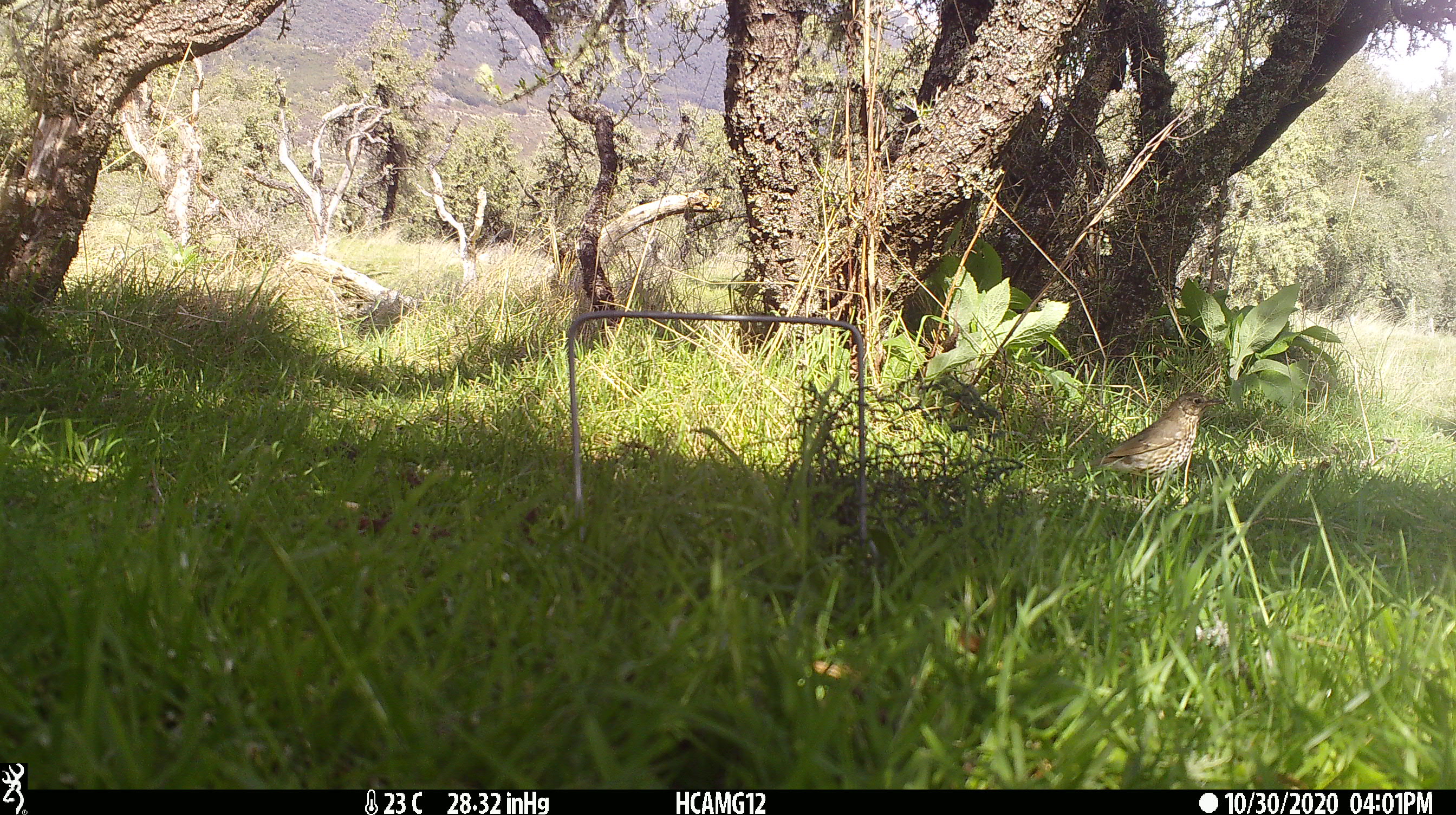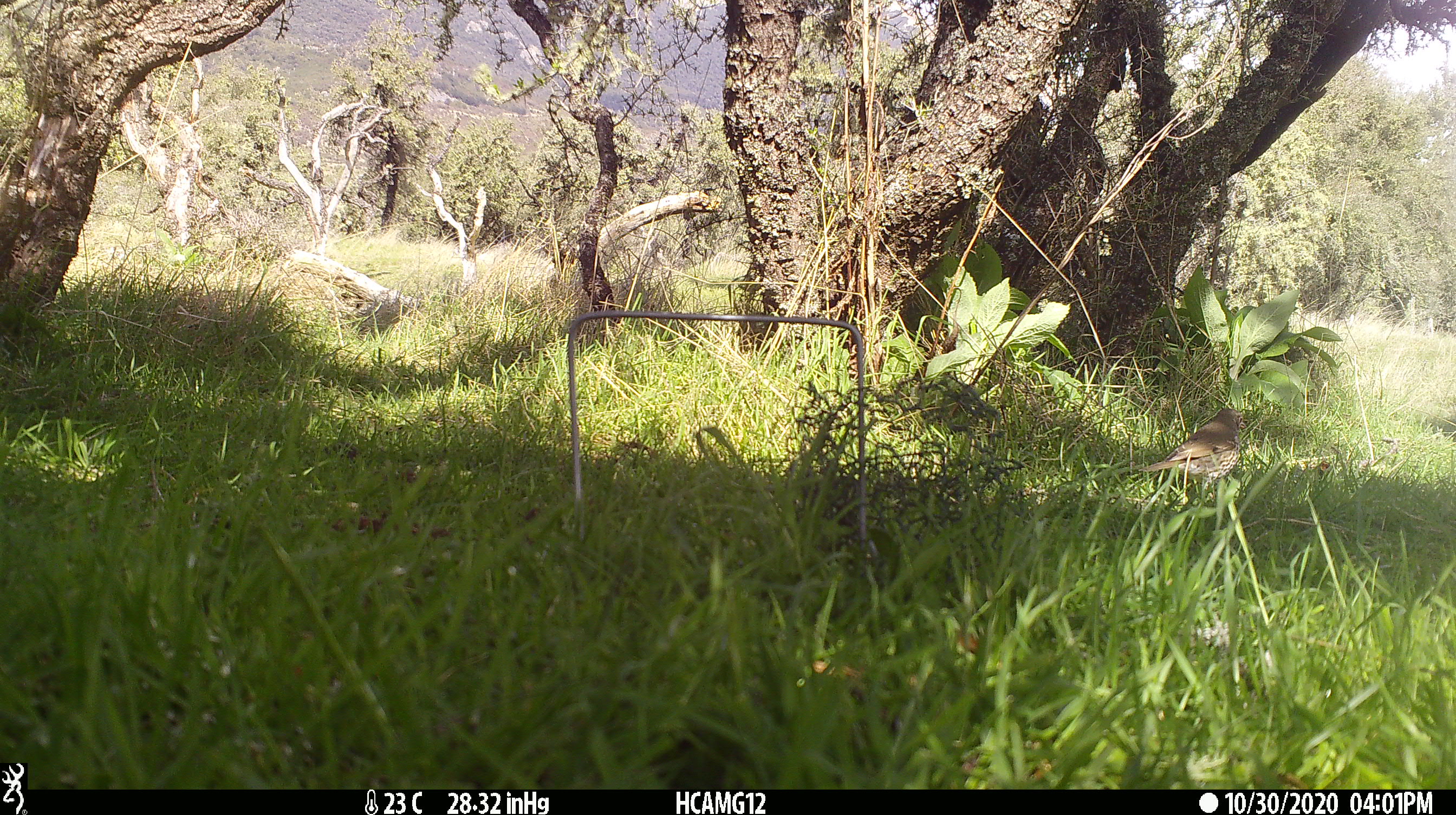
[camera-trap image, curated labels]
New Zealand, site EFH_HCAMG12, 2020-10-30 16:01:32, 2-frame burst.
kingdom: Animalia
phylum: Chordata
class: Aves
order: Passeriformes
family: Turdidae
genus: Turdus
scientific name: Turdus philomelos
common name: song thrush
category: thrush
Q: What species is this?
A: Thrush (song thrush) (Turdus philomelos).